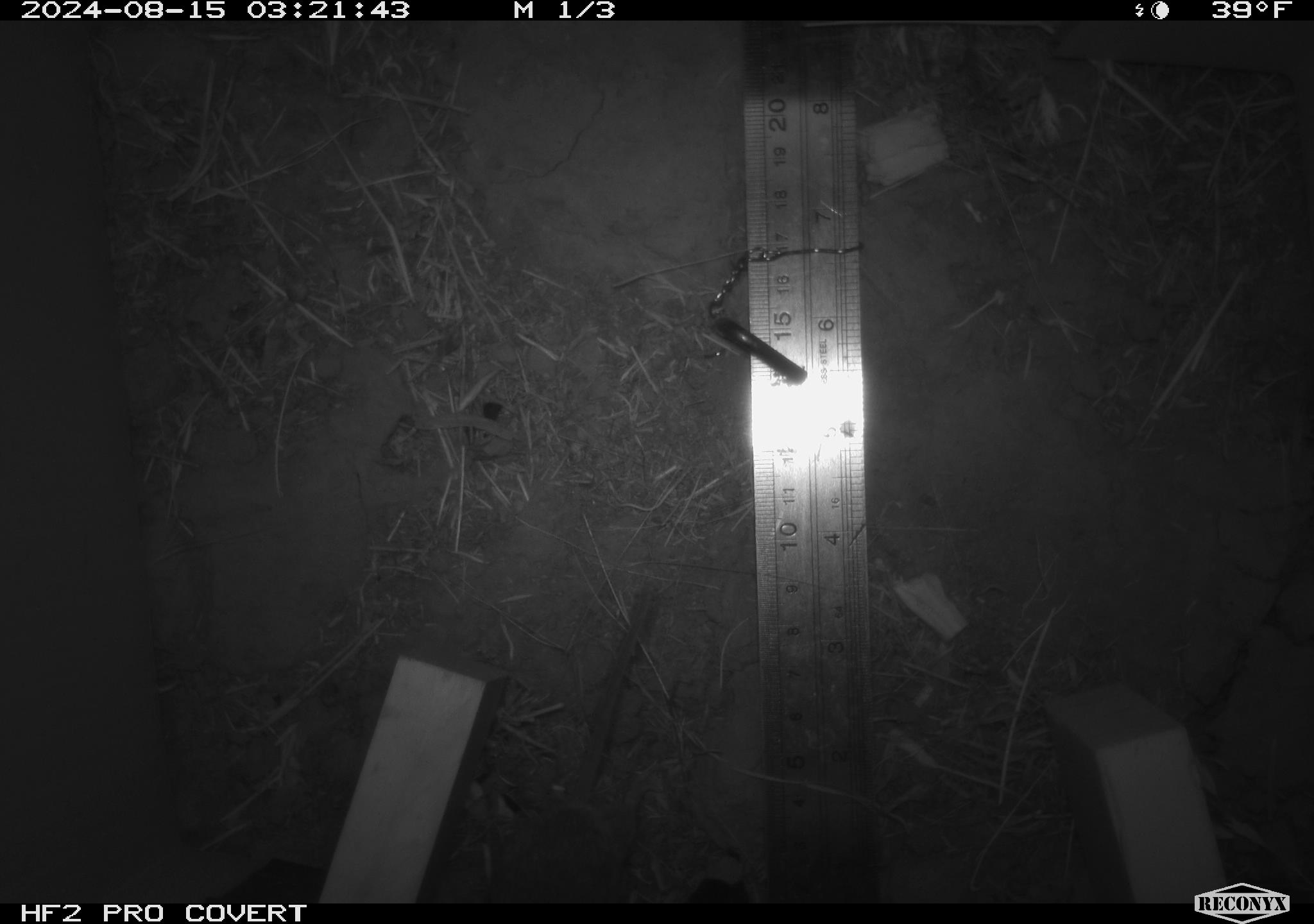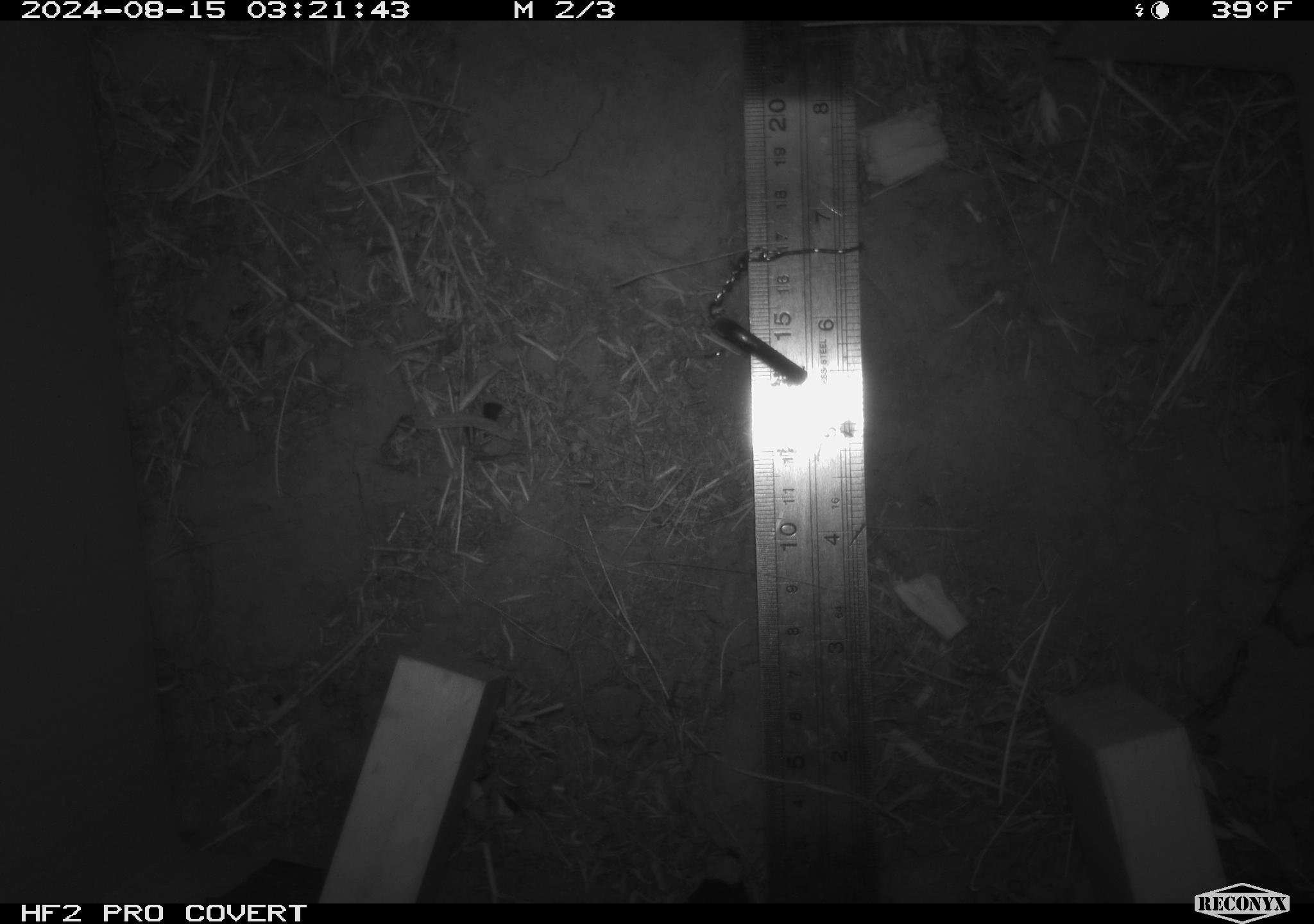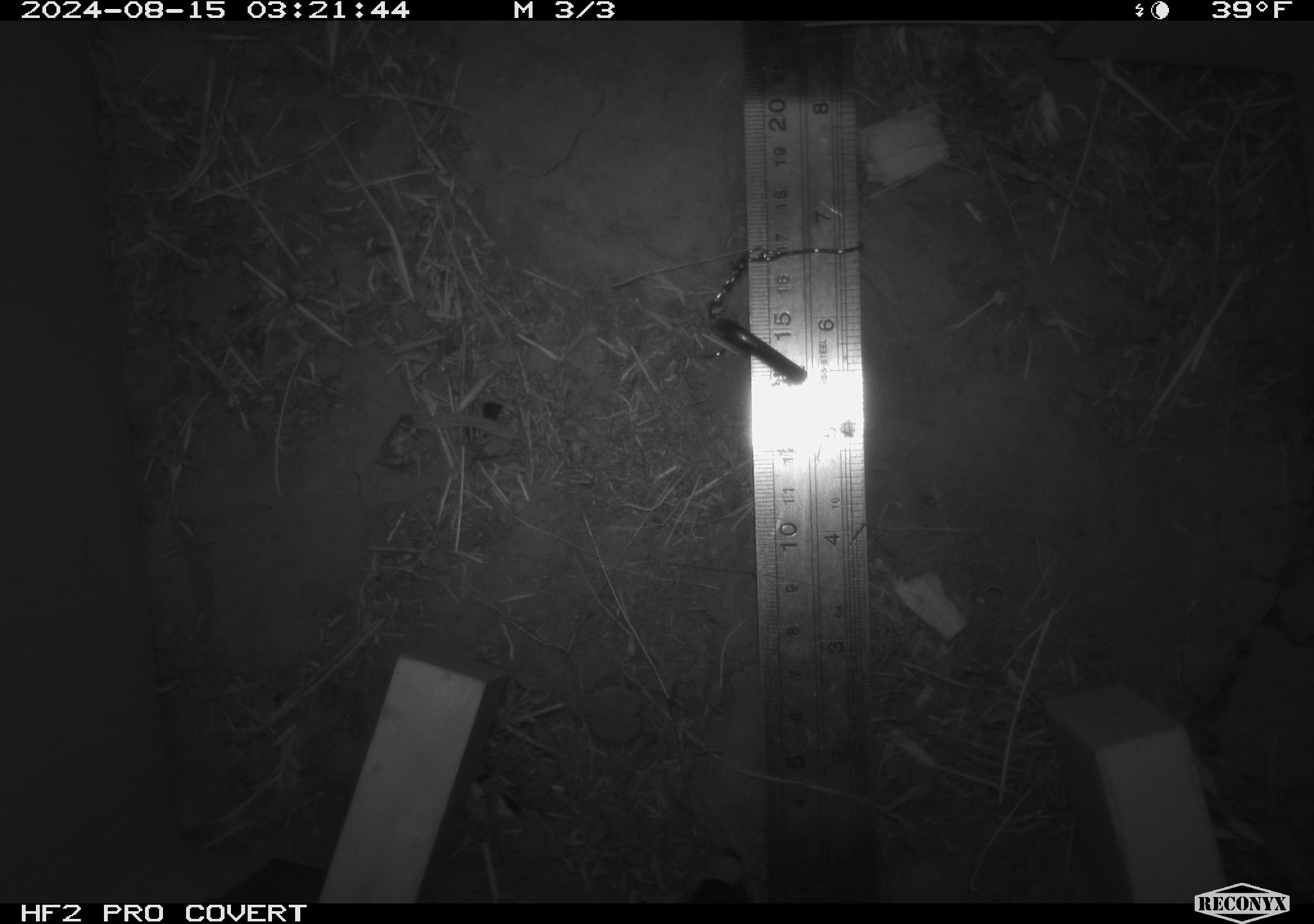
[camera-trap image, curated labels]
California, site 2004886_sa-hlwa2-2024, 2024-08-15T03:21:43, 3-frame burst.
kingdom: Animalia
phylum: Chordata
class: Mammalia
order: Rodentia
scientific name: Rodentia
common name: mouse species